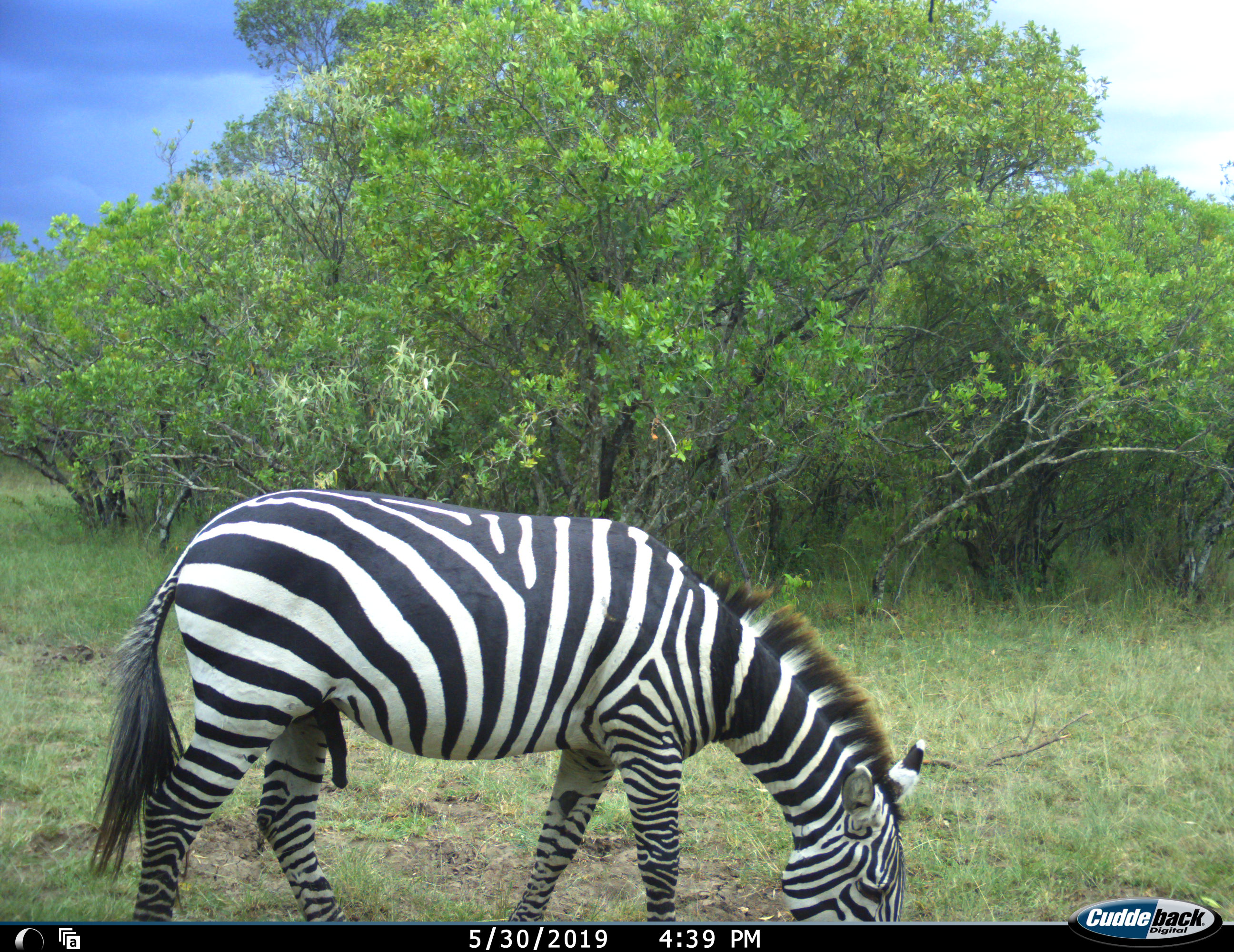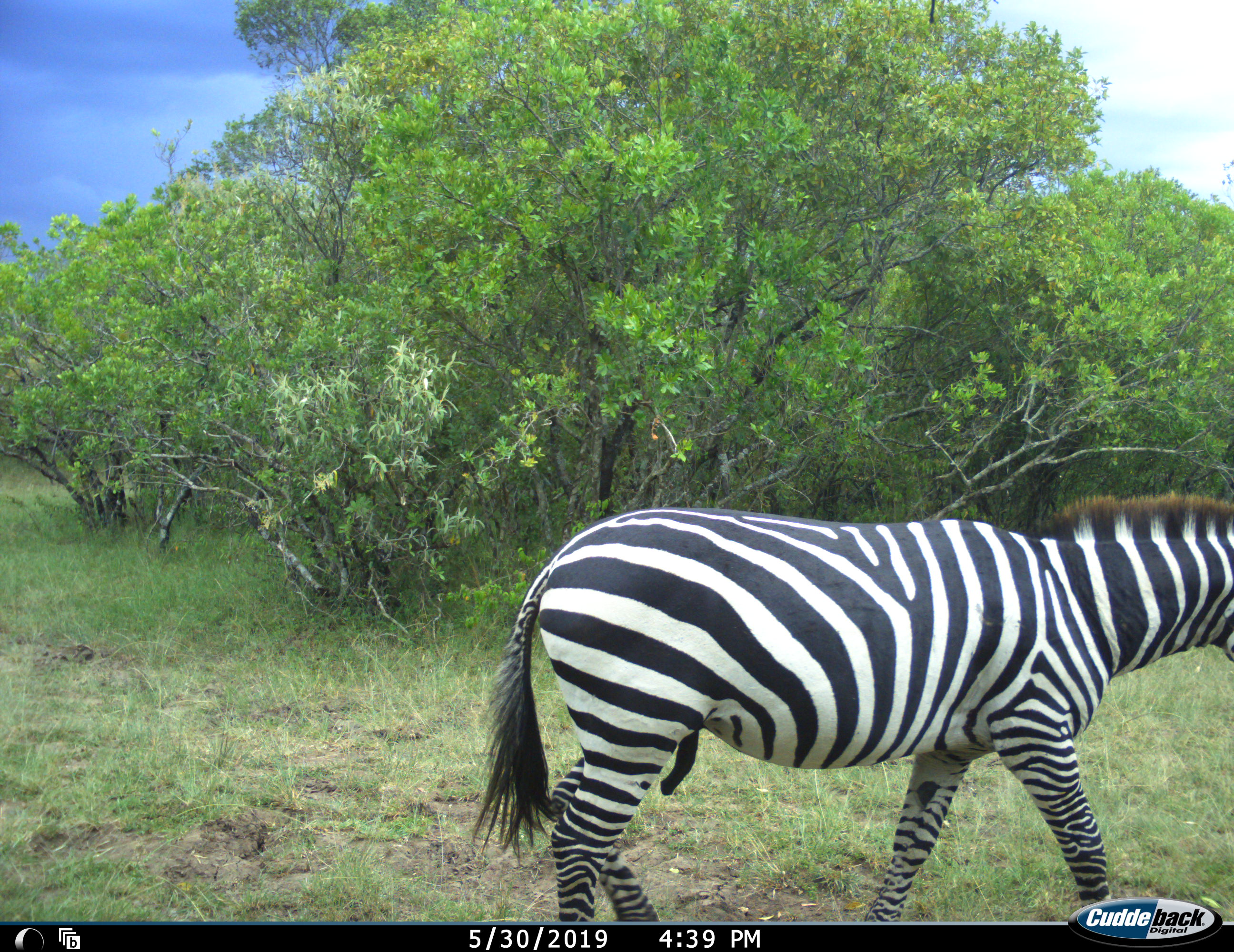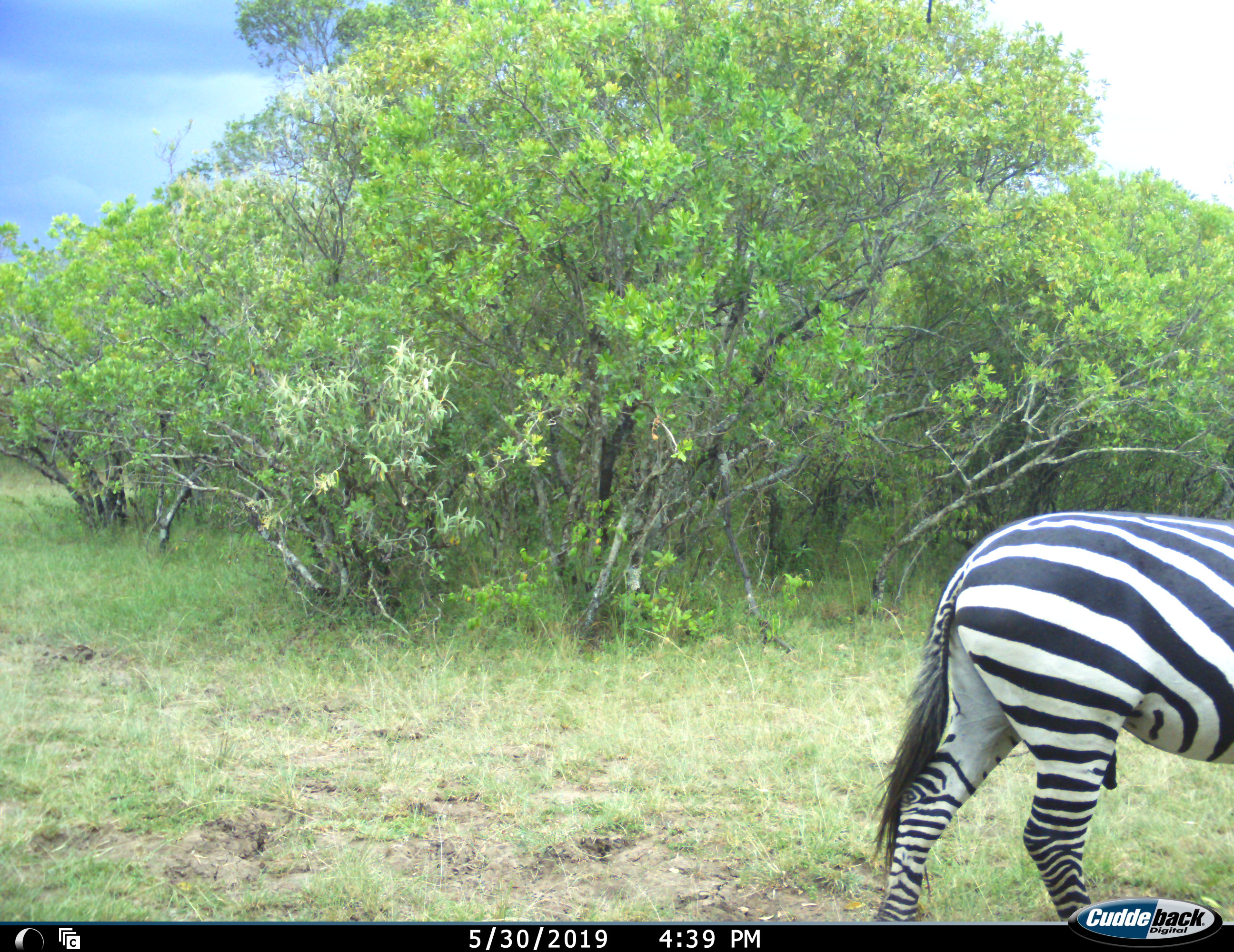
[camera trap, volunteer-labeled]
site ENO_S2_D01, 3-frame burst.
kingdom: Animalia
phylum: Chordata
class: Mammalia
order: Perissodactyla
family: Equidae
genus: Equus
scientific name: Equus quagga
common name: plains zebra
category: zebraplains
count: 1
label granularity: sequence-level